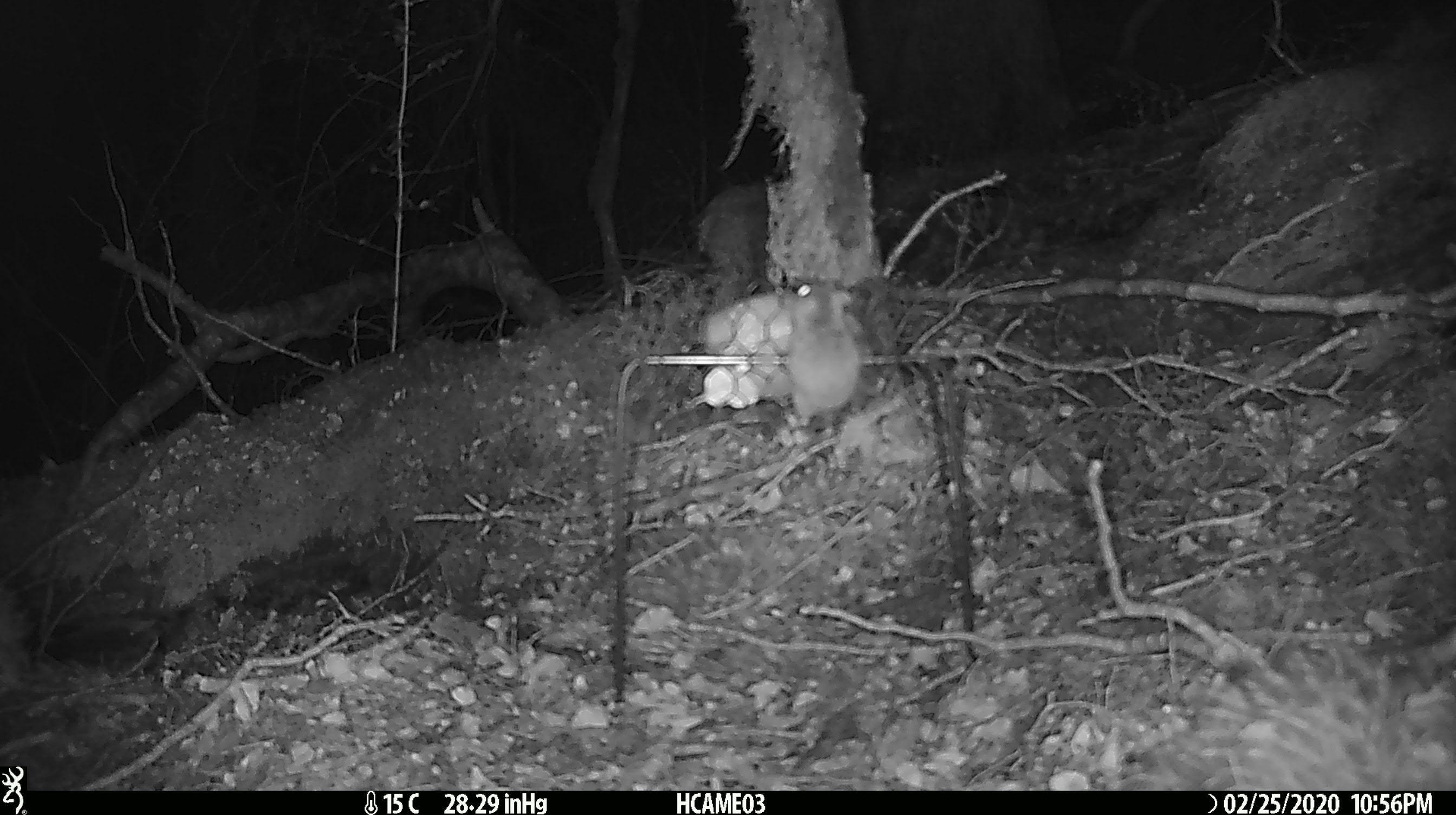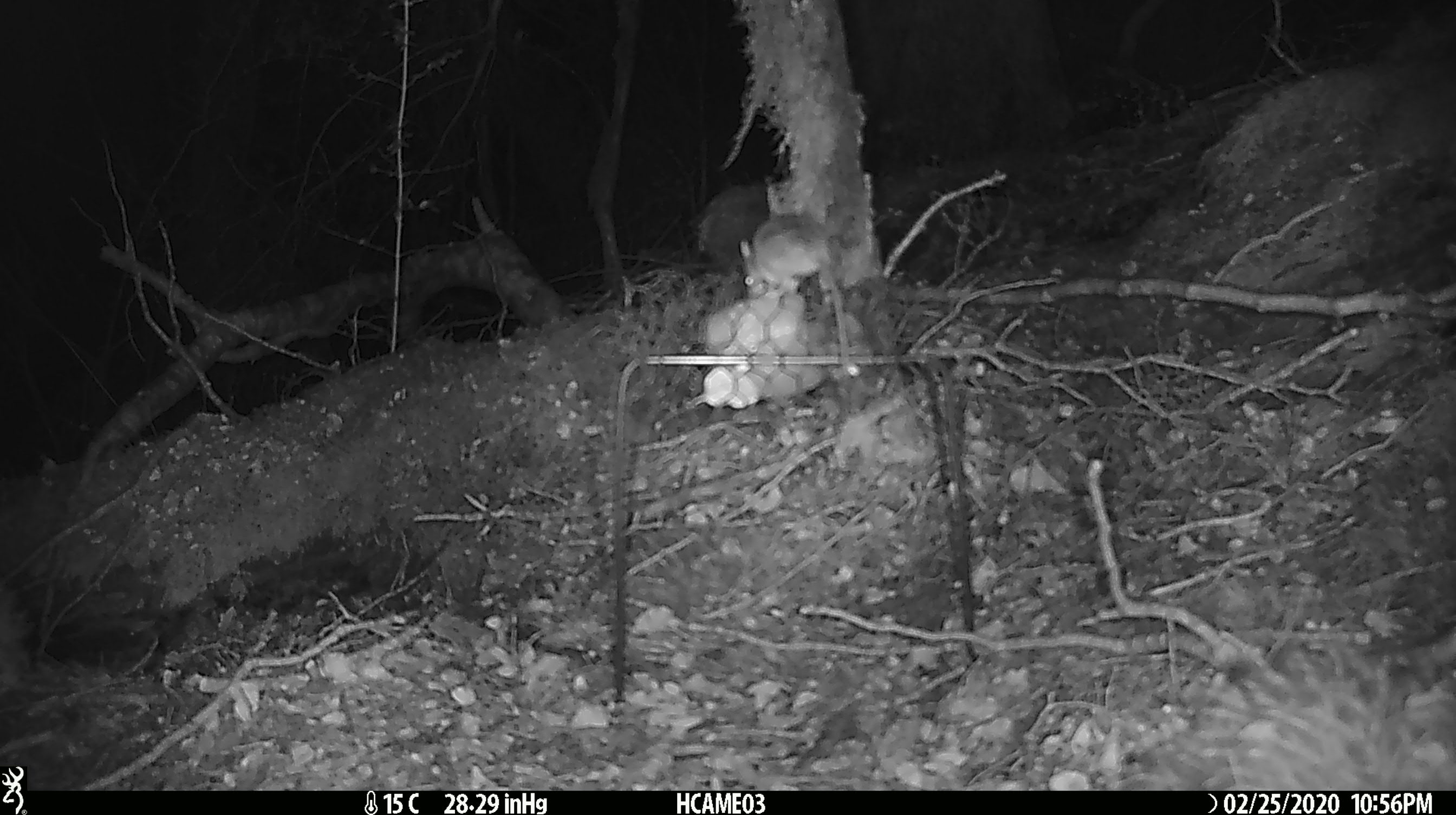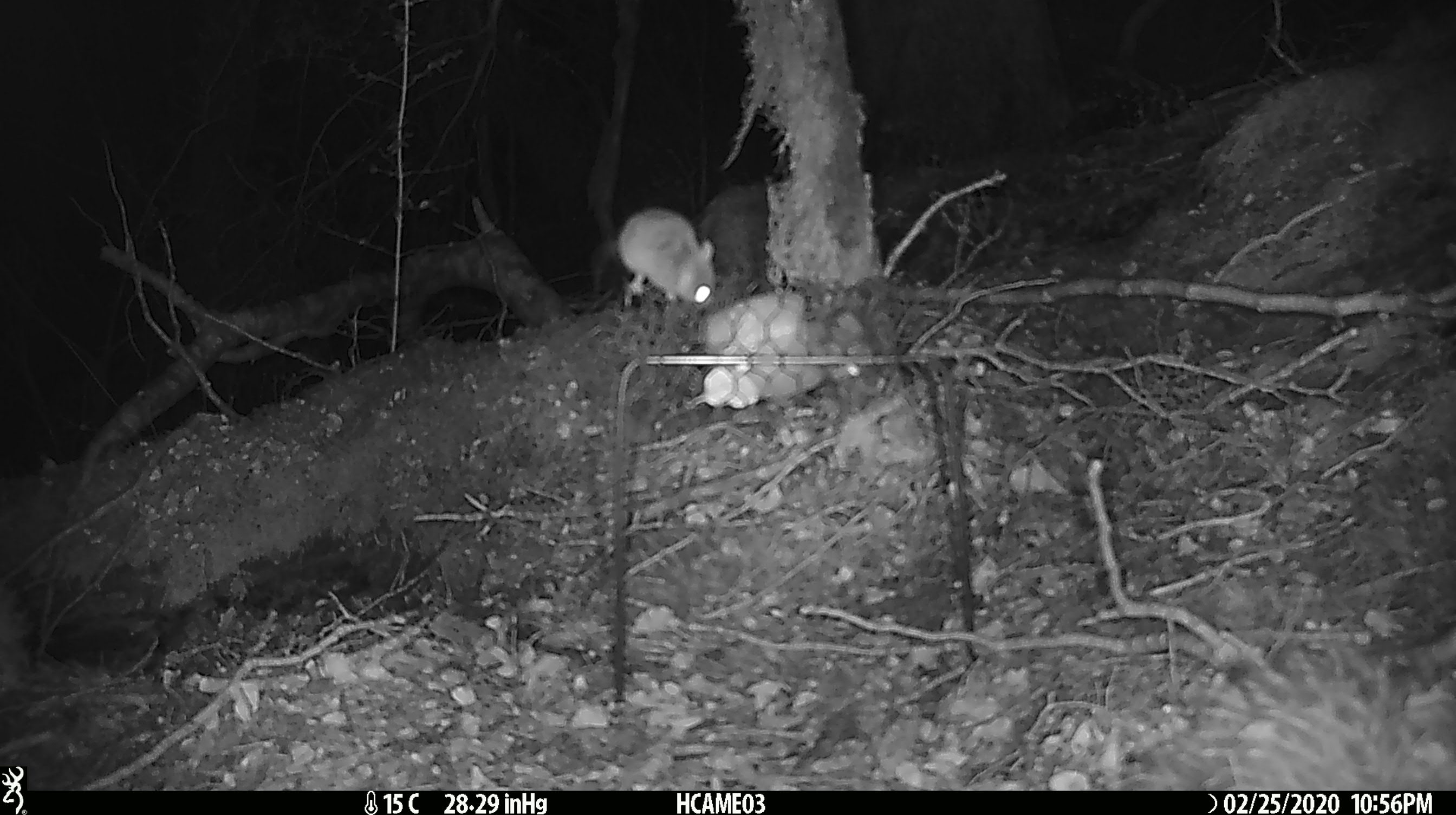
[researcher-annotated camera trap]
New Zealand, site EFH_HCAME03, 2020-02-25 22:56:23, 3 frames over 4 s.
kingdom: Animalia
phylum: Chordata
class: Mammalia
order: Rodentia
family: Muridae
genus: Mus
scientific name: Mus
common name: mouse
Mouse (Mus).